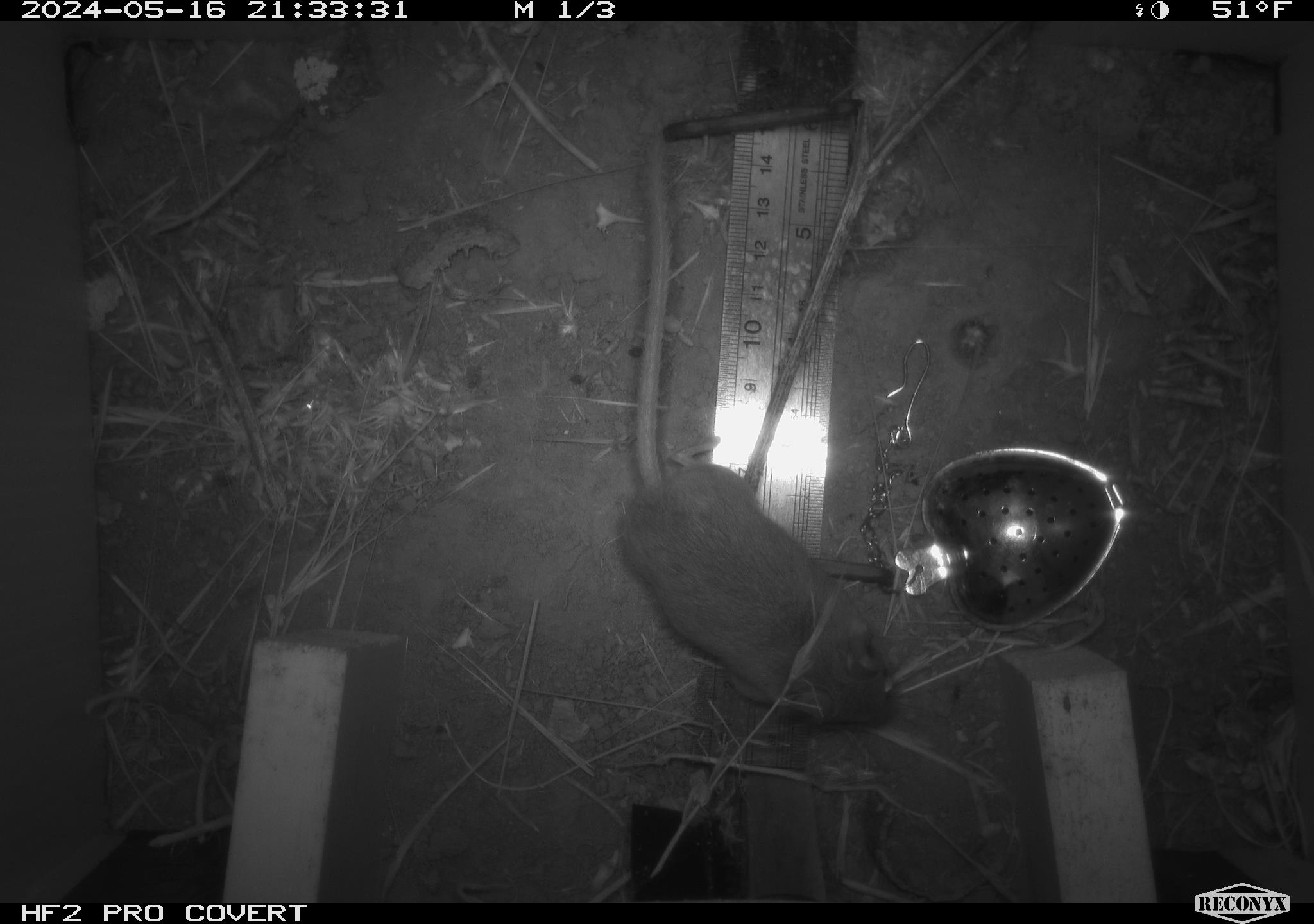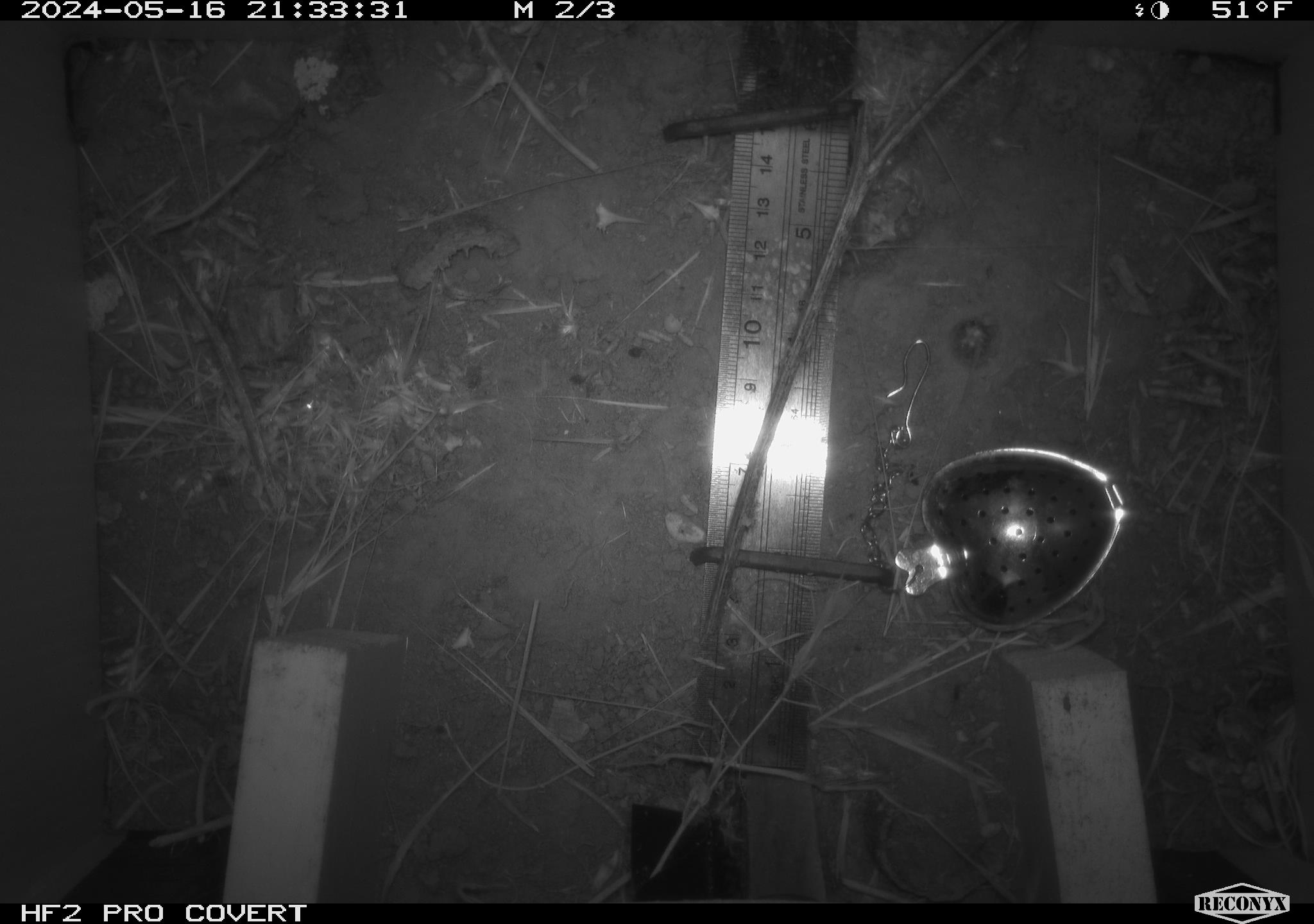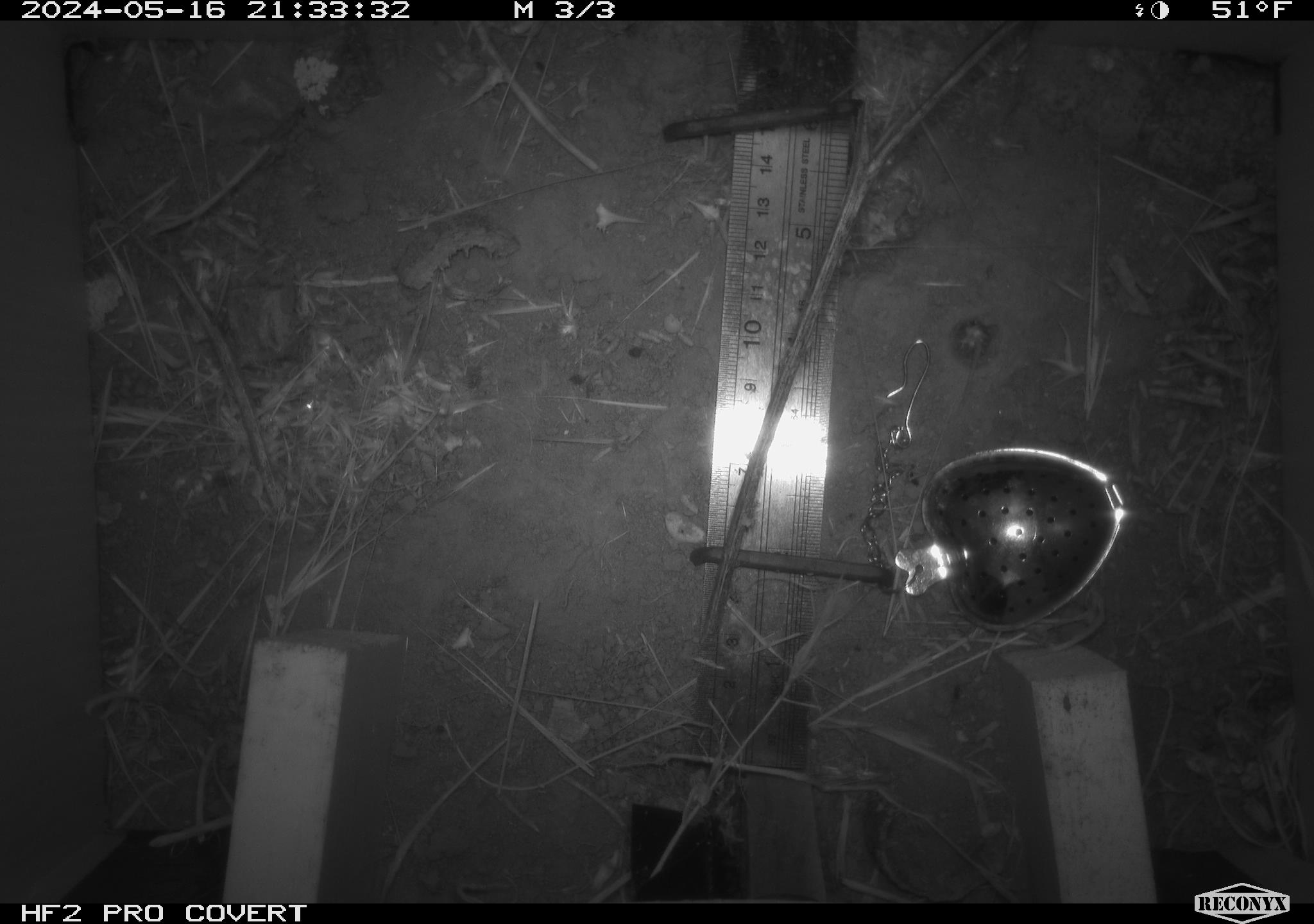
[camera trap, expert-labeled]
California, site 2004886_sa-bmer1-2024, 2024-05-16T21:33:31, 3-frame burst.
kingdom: Animalia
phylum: Chordata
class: Mammalia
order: Rodentia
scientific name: Rodentia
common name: mouse species